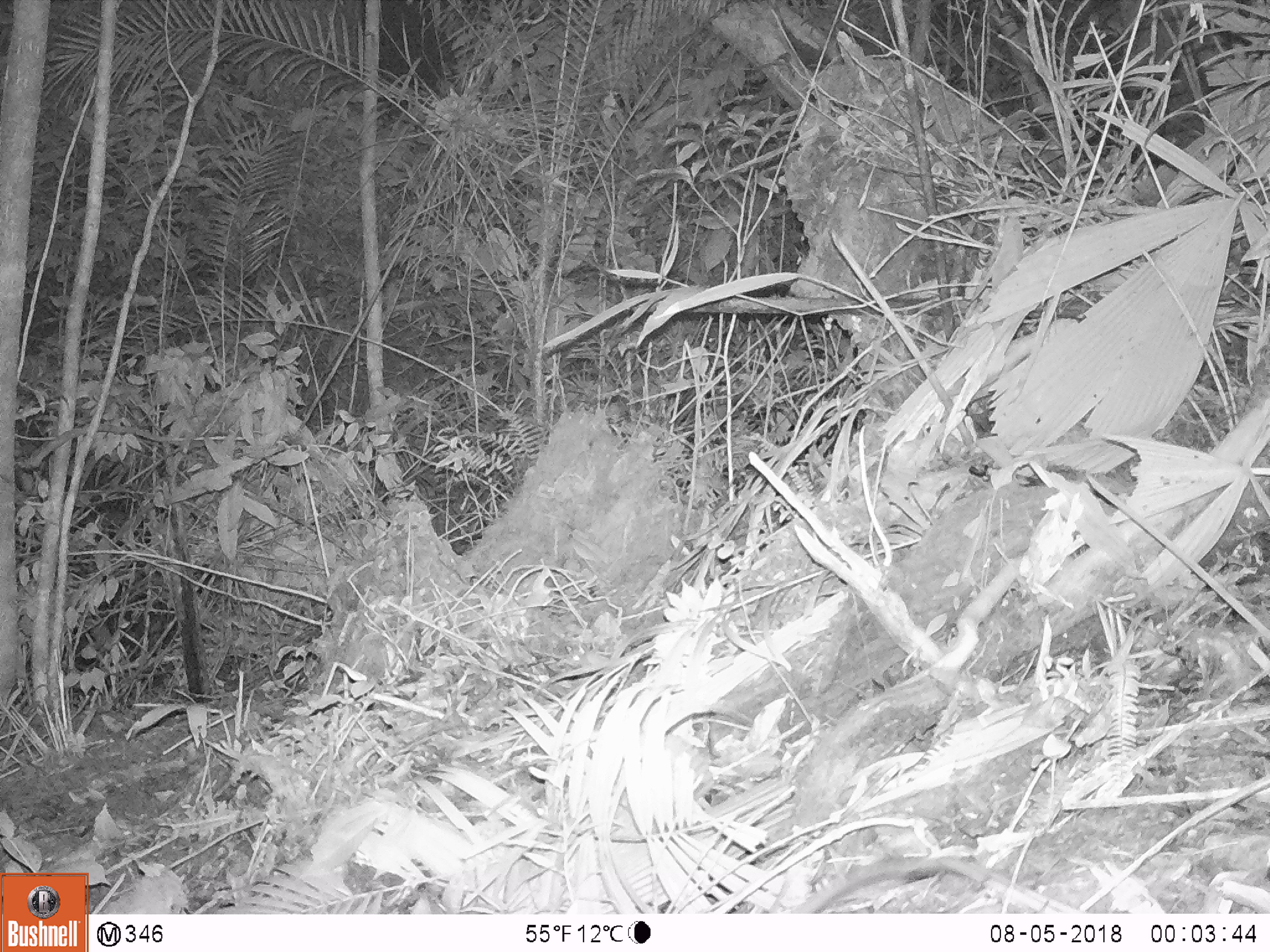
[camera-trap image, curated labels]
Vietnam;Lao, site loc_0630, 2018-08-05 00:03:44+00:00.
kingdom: Animalia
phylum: Chordata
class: Mammalia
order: Rodentia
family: Muridae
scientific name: Muridae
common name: old-world mice and rats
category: unidentified murid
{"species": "unidentified murid (old-world mice and rats) (Muridae)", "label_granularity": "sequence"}